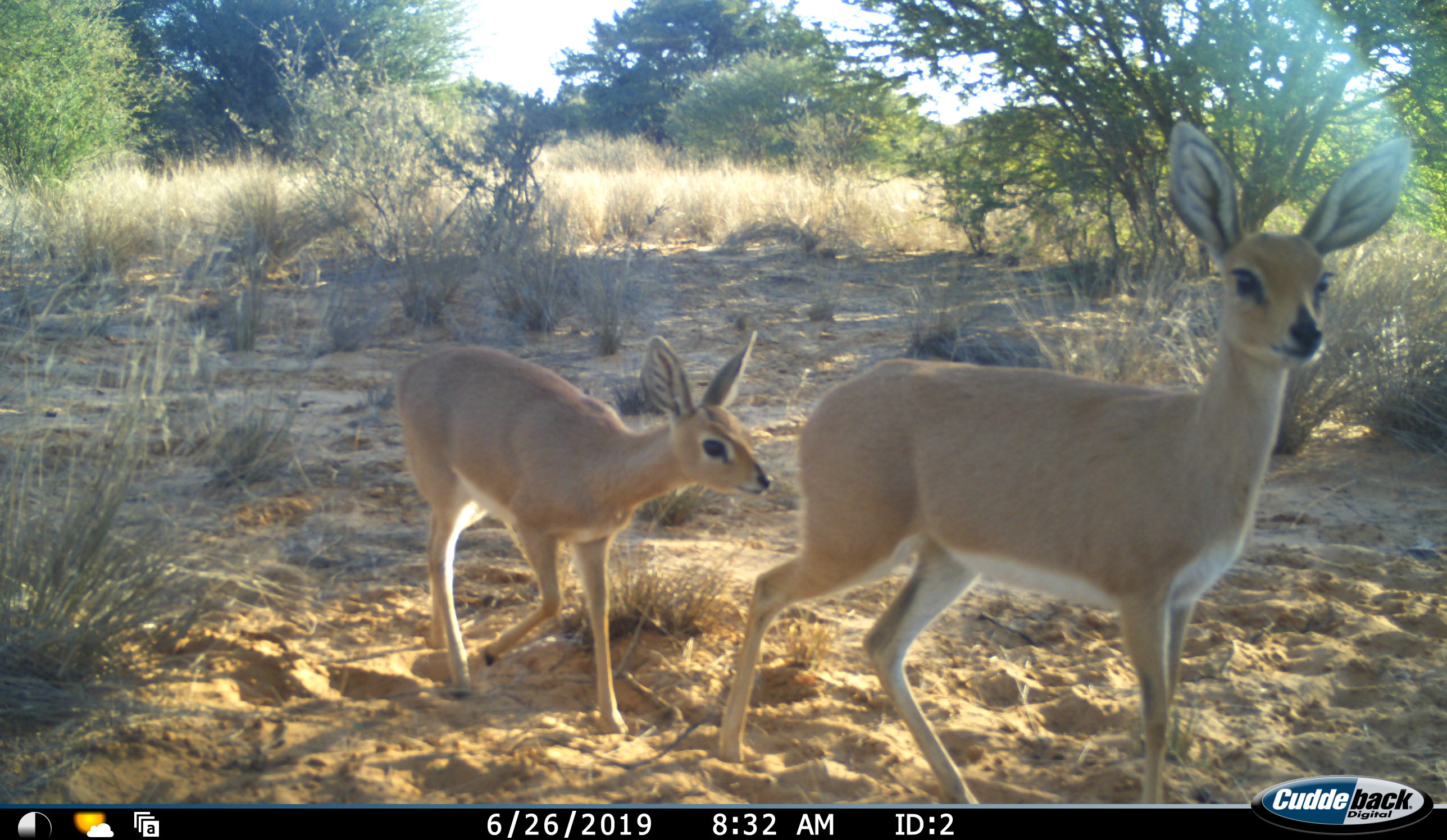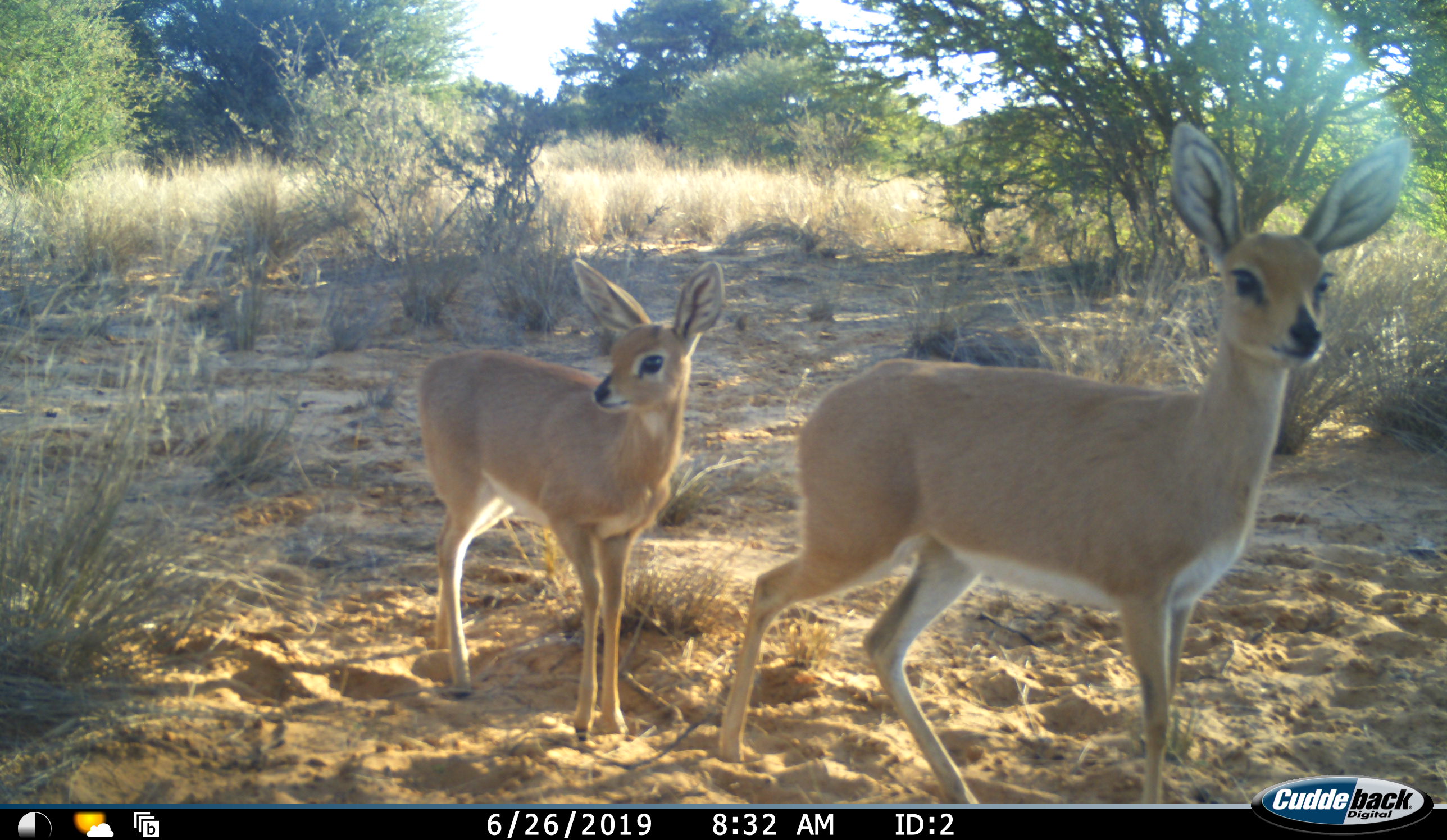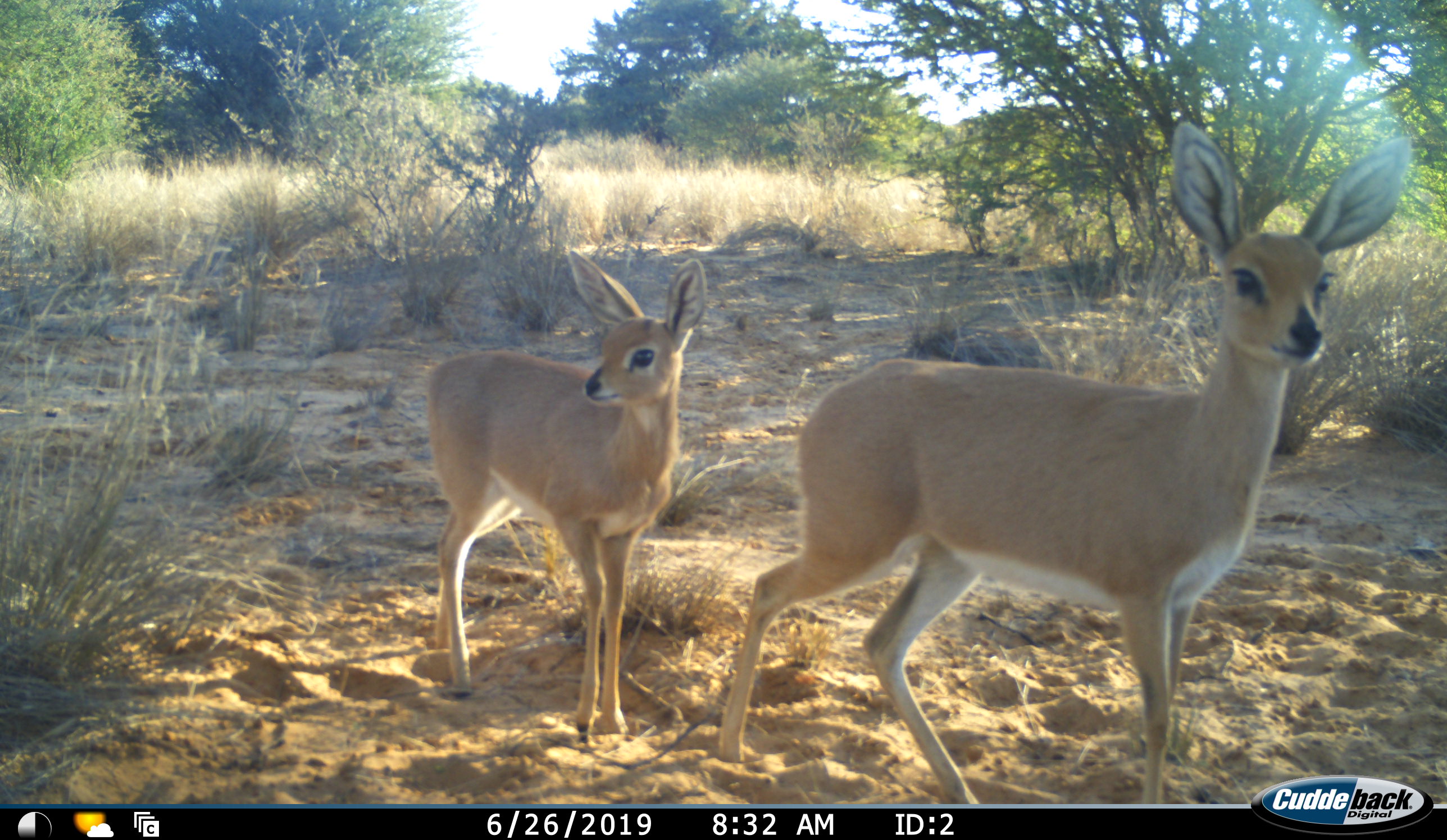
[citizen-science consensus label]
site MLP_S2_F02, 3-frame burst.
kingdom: Animalia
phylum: Chordata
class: Mammalia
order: Artiodactyla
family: Bovidae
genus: Raphicerus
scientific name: Raphicerus campestris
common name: steenbok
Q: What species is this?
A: Steenbok (Raphicerus campestris).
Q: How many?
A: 2.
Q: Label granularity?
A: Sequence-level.